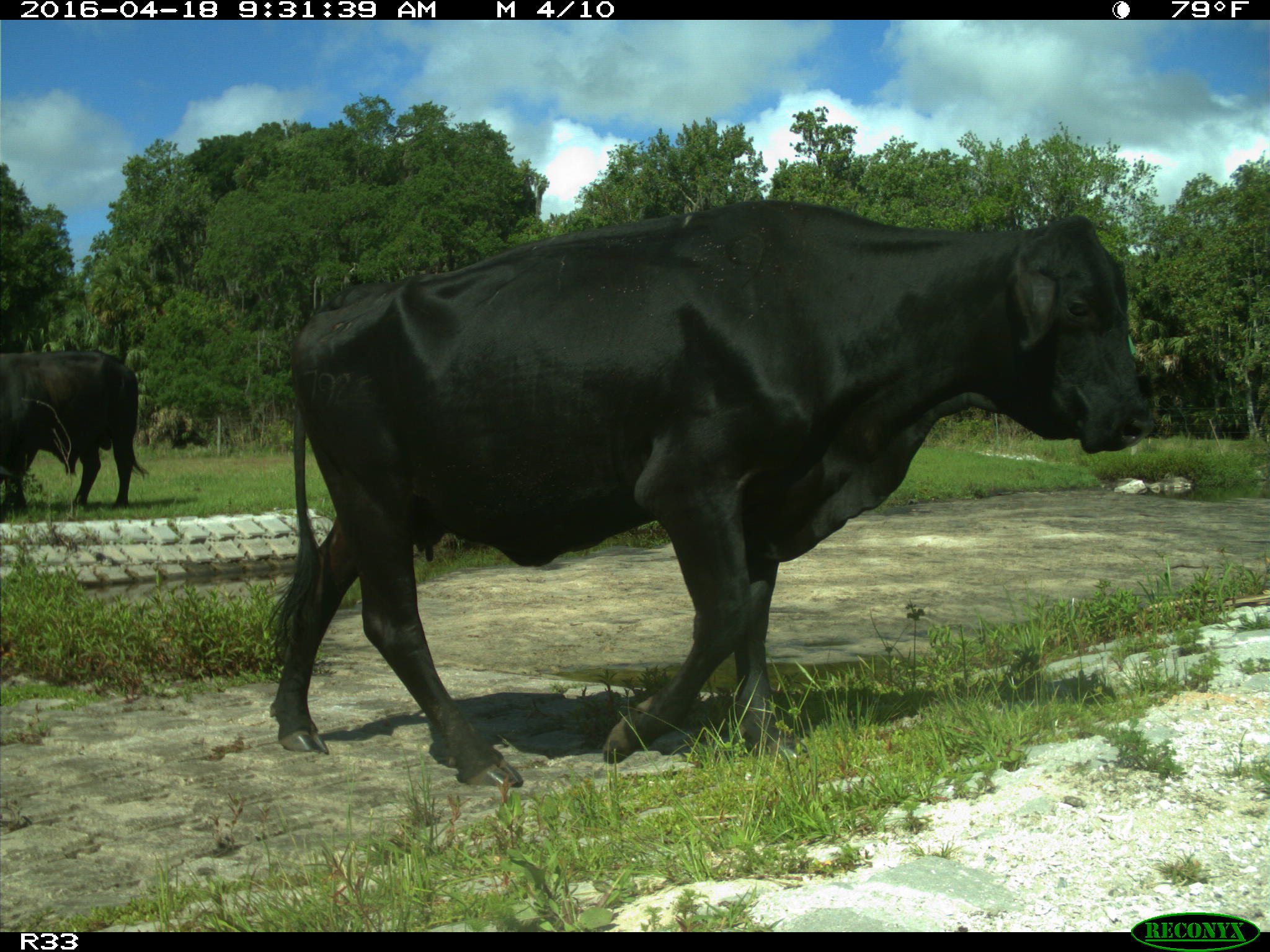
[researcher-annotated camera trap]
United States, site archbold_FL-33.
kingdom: Animalia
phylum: Chordata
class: Mammalia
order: Artiodactyla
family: Bovidae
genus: Bos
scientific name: Bos taurus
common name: domestic cow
Bos taurus (domestic cow).